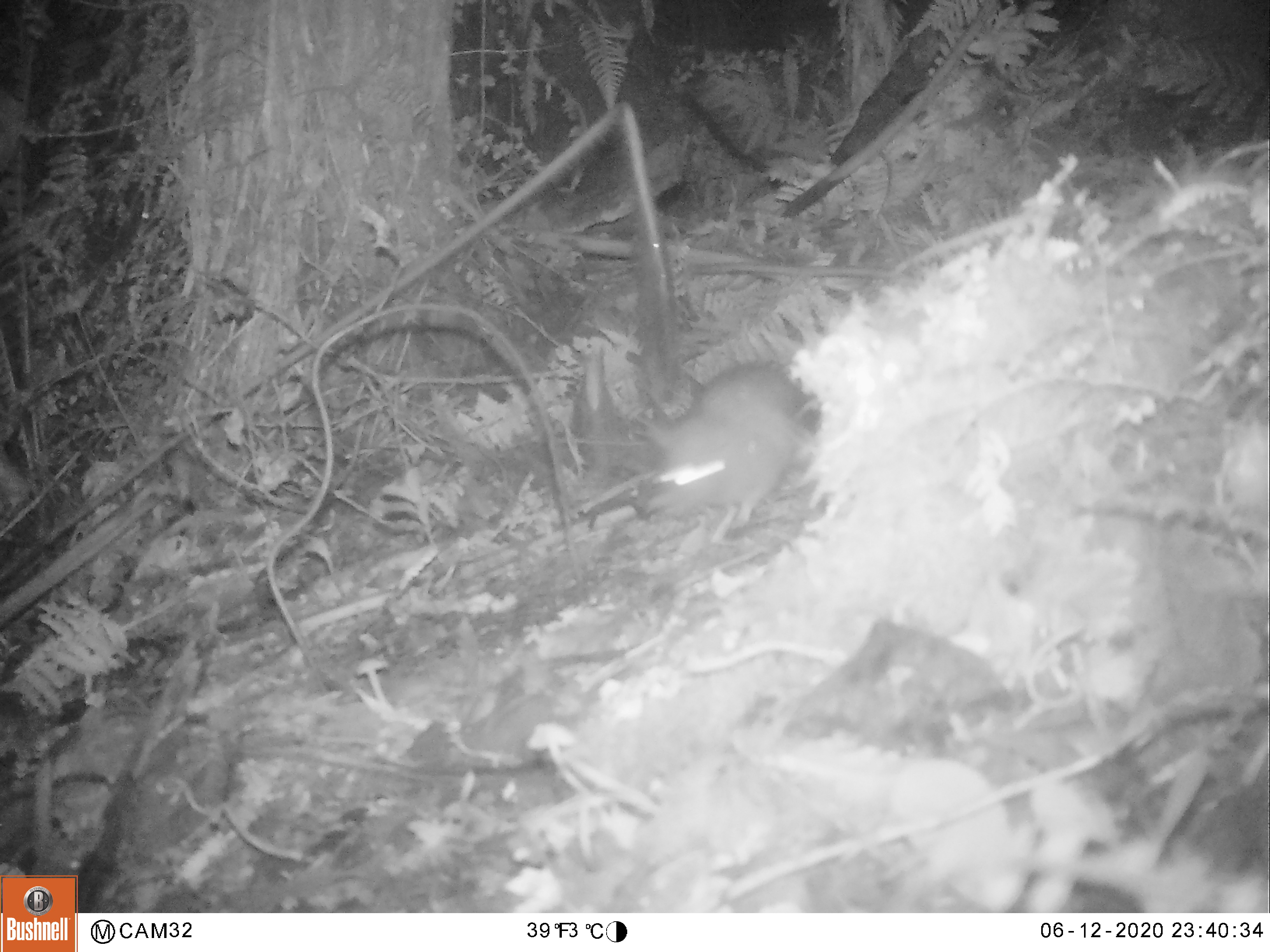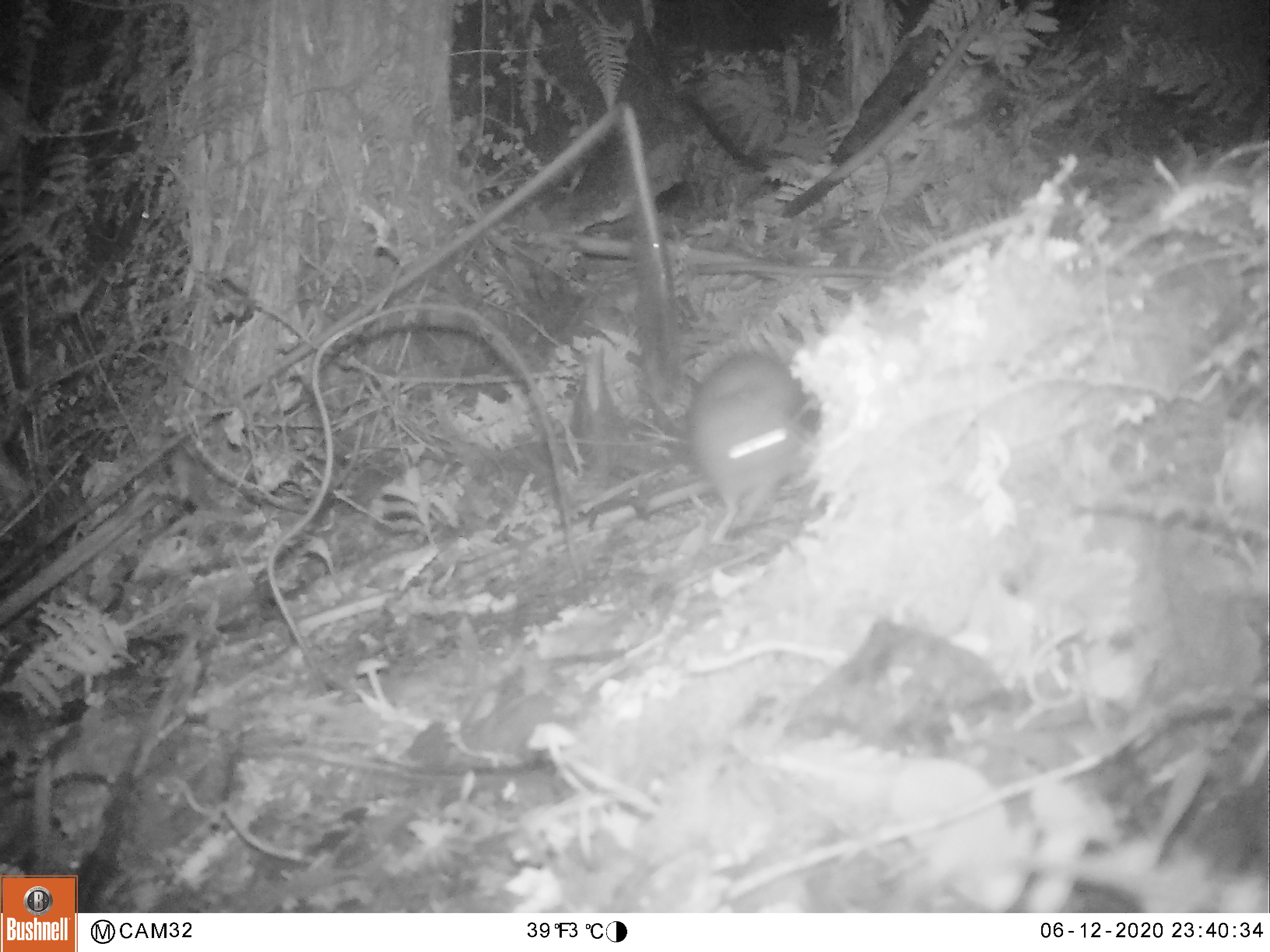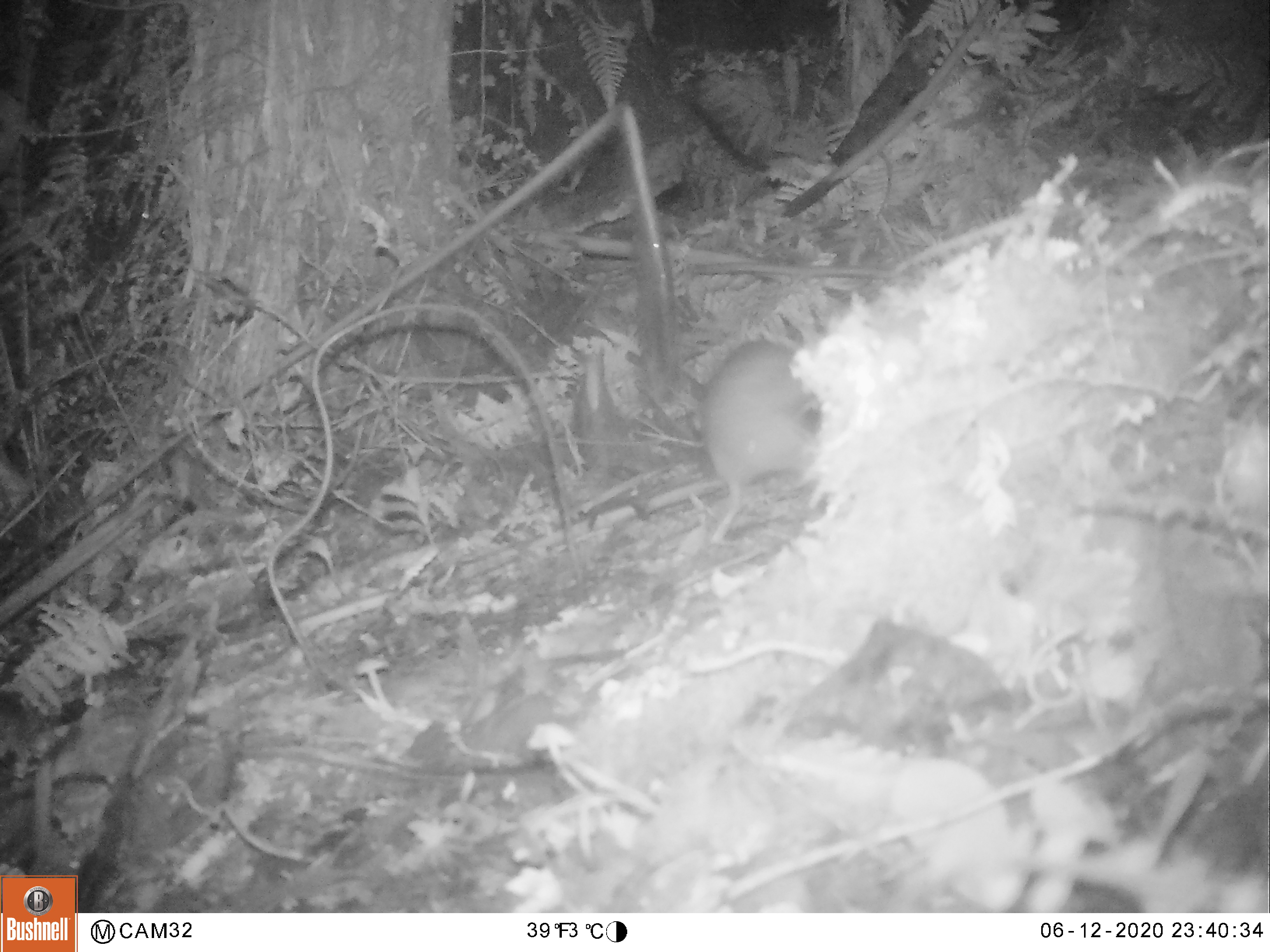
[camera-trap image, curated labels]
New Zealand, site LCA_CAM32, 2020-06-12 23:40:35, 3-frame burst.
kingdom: Animalia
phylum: Chordata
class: Mammalia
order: Rodentia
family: Muridae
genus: Rattus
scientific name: Rattus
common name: rat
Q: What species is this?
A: Rat (Rattus).